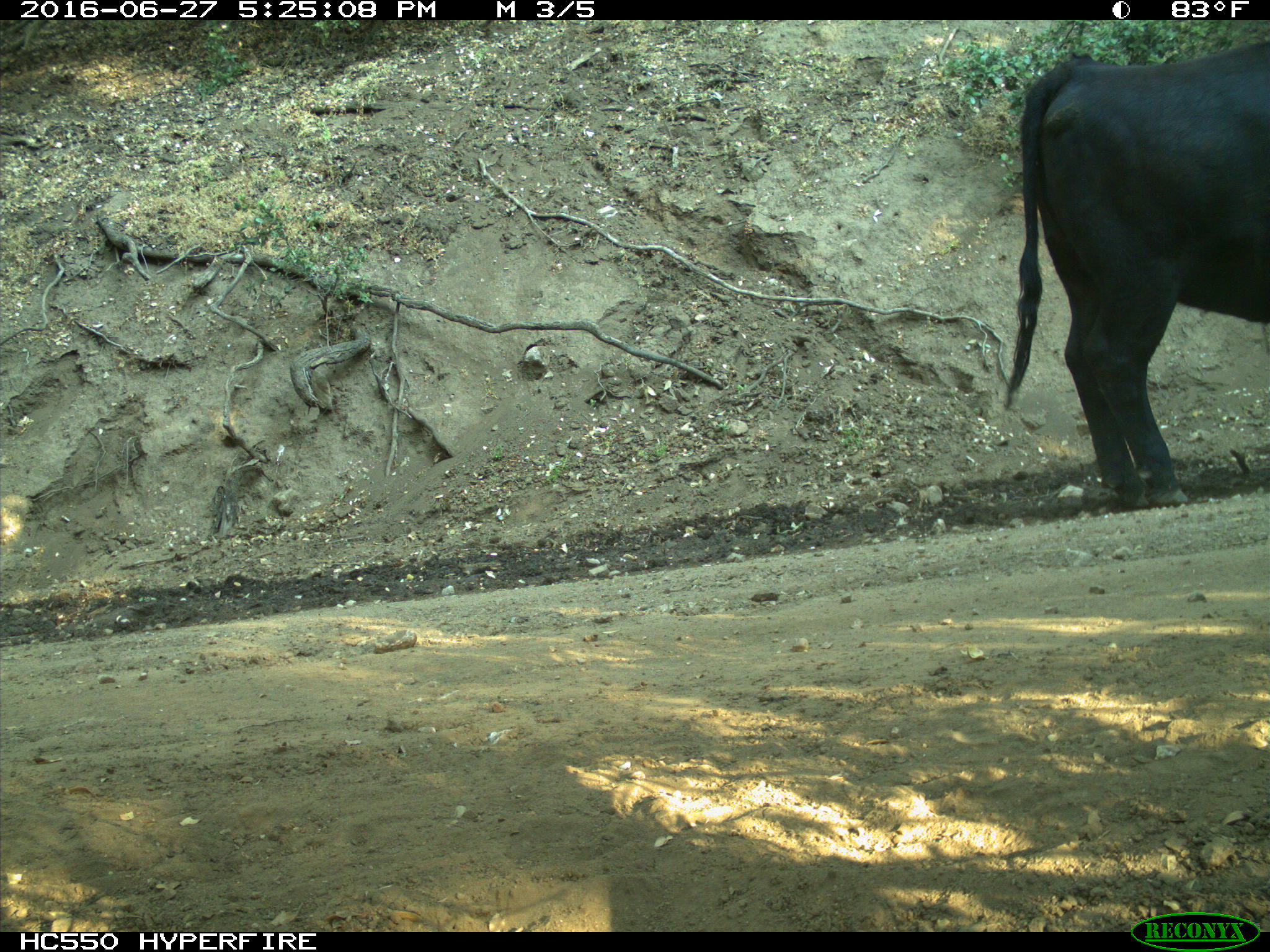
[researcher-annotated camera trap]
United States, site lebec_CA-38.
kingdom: Animalia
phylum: Chordata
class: Mammalia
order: Artiodactyla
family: Bovidae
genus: Bos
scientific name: Bos taurus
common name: domestic cow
Bos taurus (domestic cow).